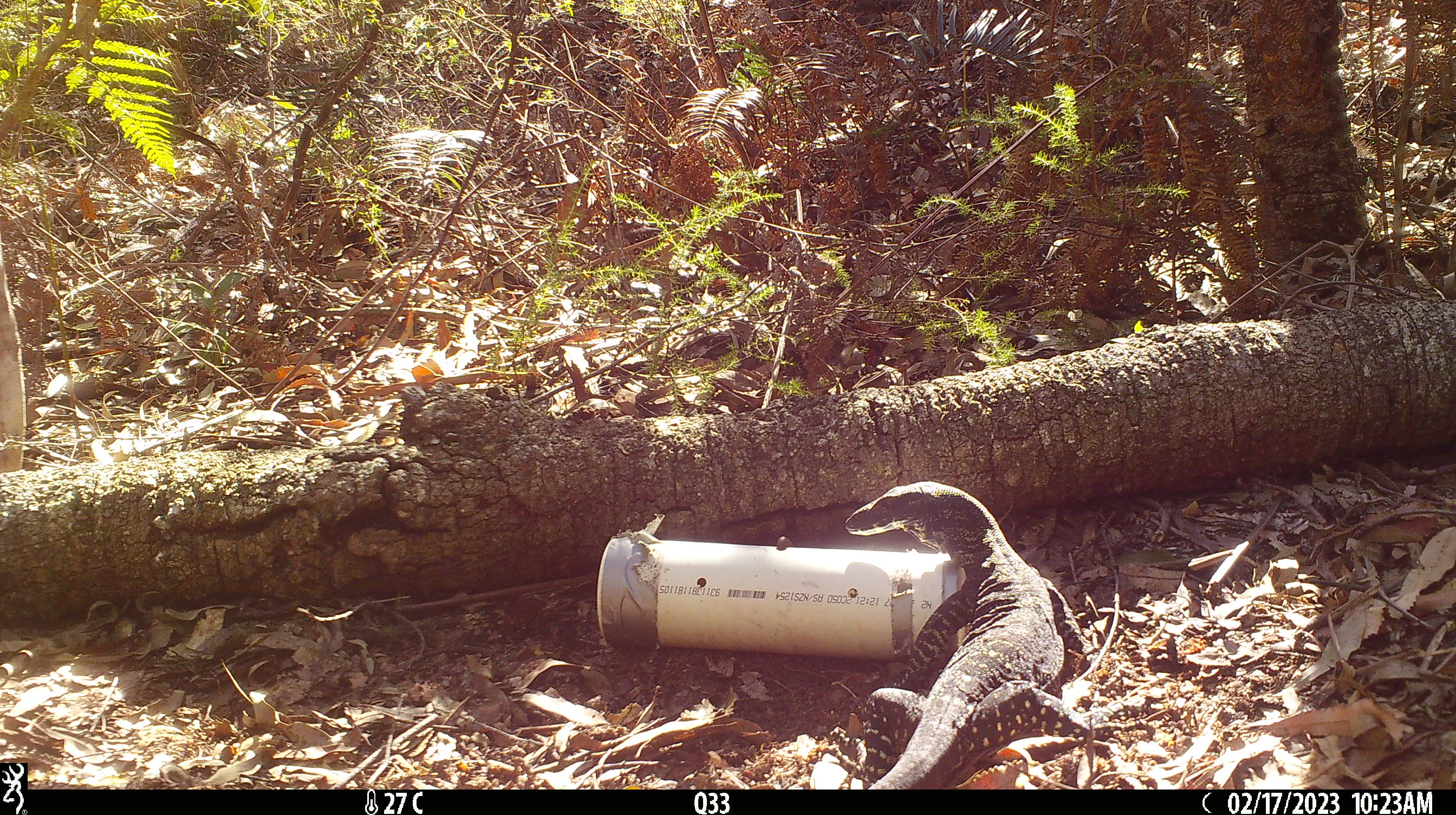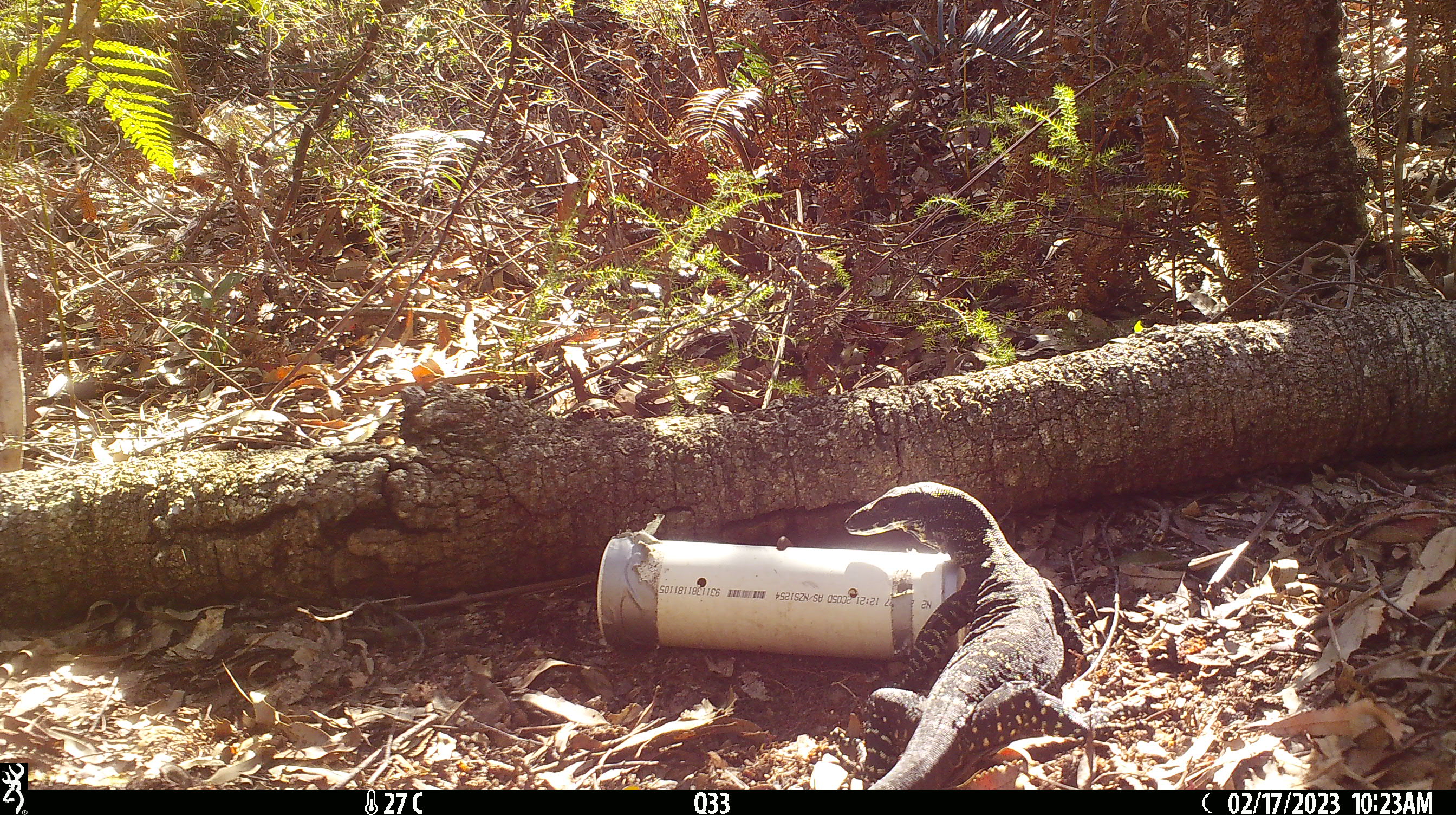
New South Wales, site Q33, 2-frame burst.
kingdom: Animalia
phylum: Chordata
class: Reptilia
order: Squamata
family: Varanidae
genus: Varanus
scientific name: Varanus varius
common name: lace monitor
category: goanna